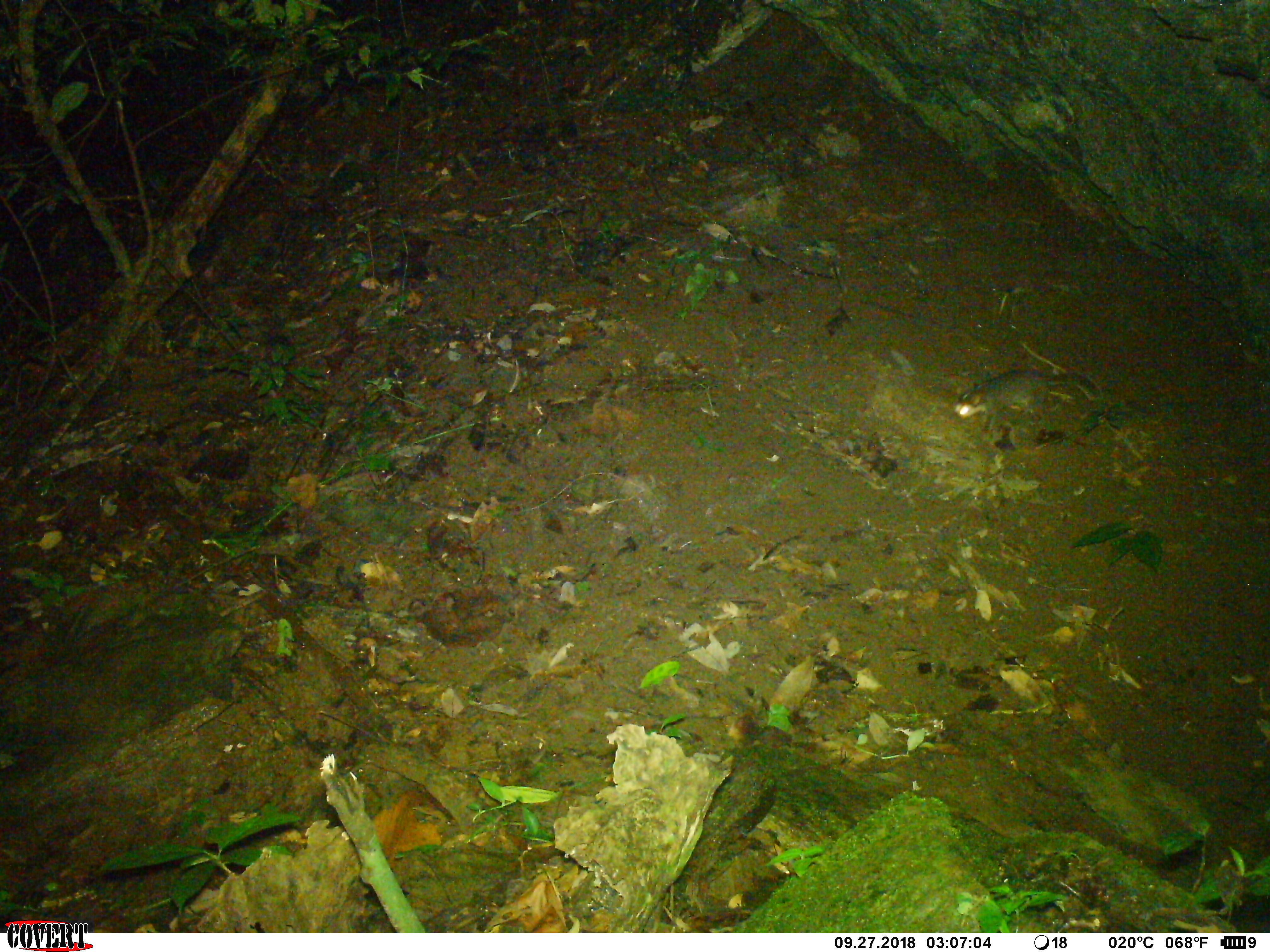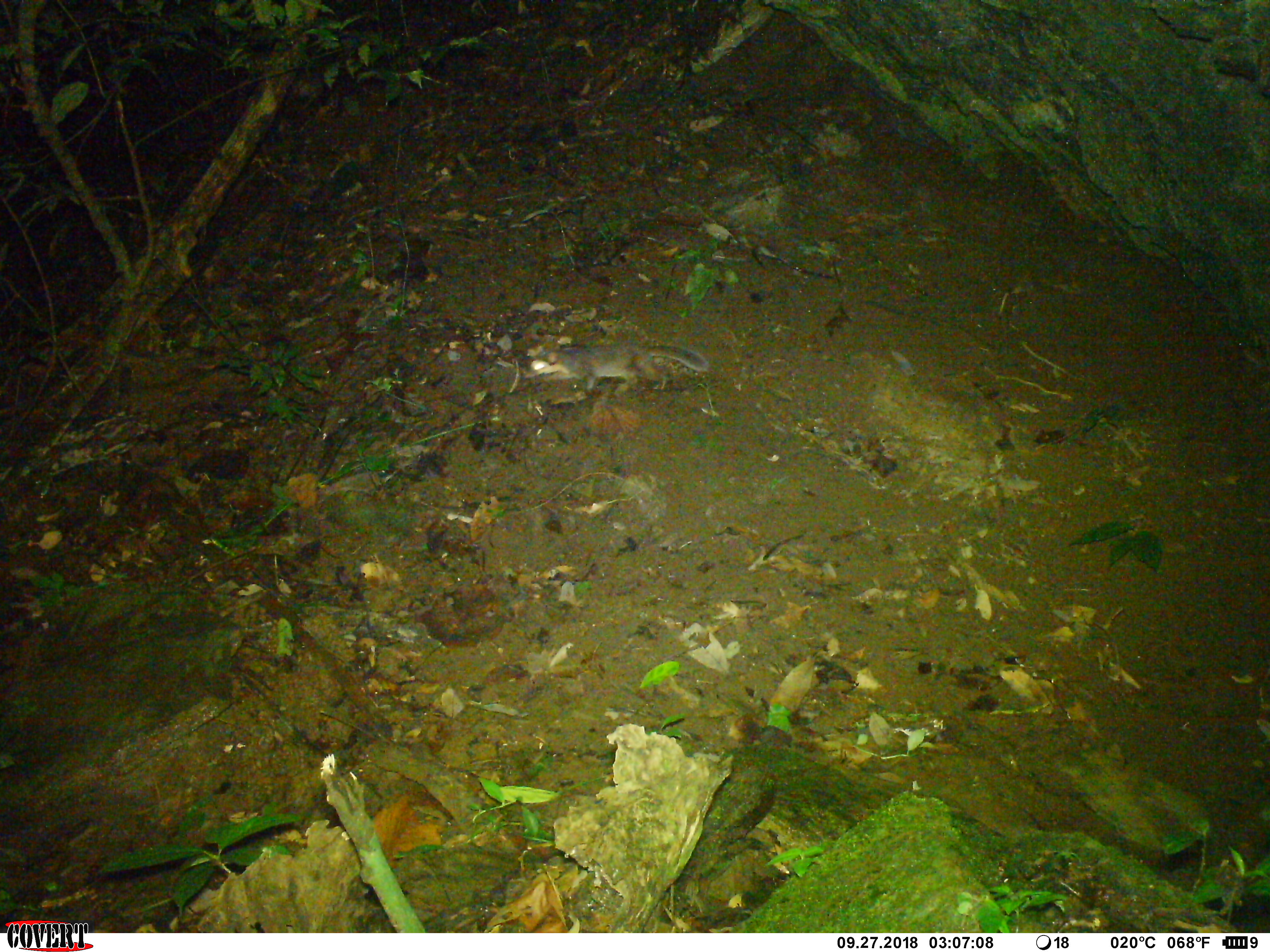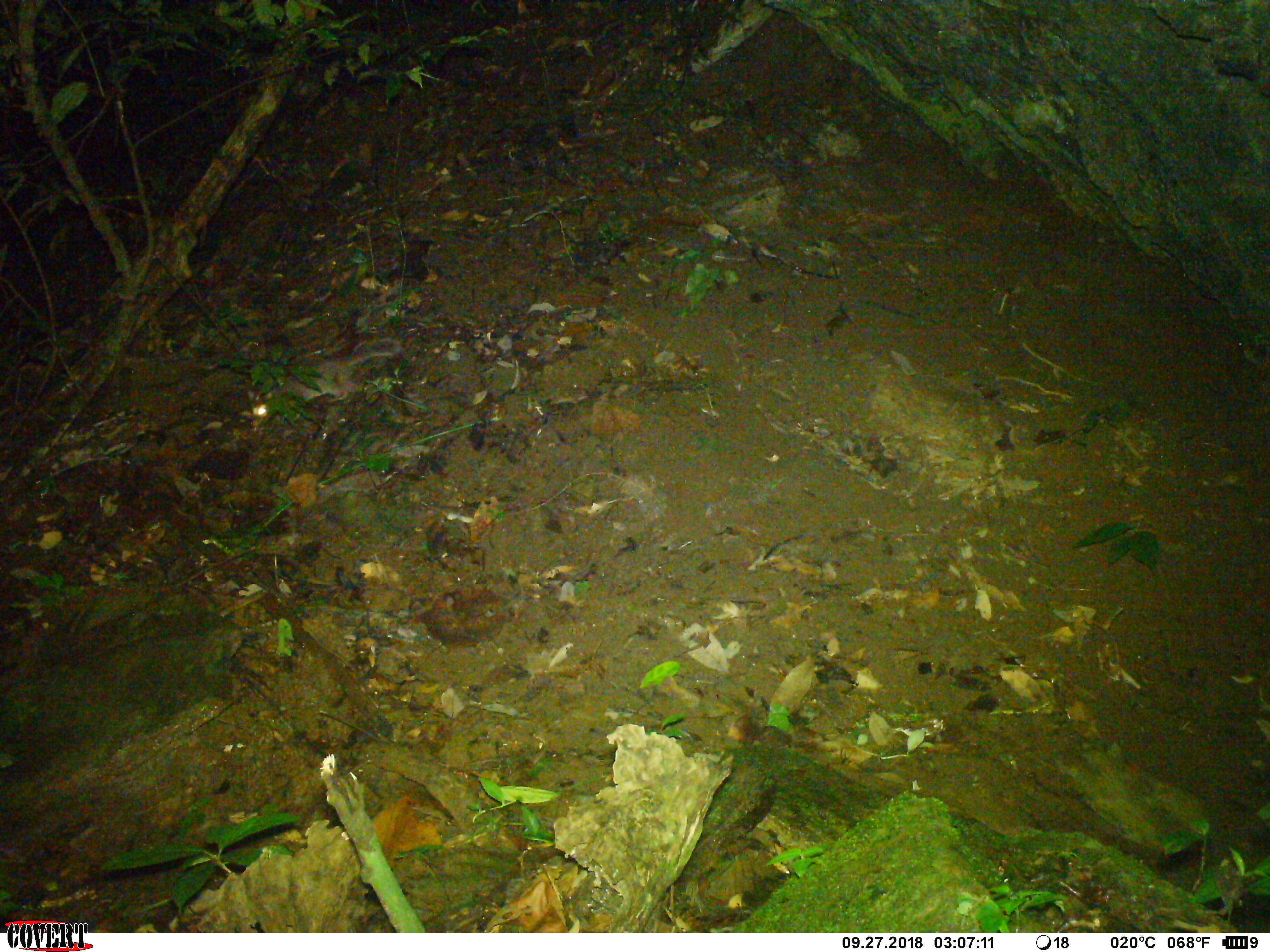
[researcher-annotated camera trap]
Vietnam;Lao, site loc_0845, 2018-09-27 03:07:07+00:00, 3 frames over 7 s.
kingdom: Animalia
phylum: Chordata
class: Mammalia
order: Carnivora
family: Mustelidae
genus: Melogale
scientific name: Melogale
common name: ferret badger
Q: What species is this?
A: Ferret badger (Melogale).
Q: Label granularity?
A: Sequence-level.